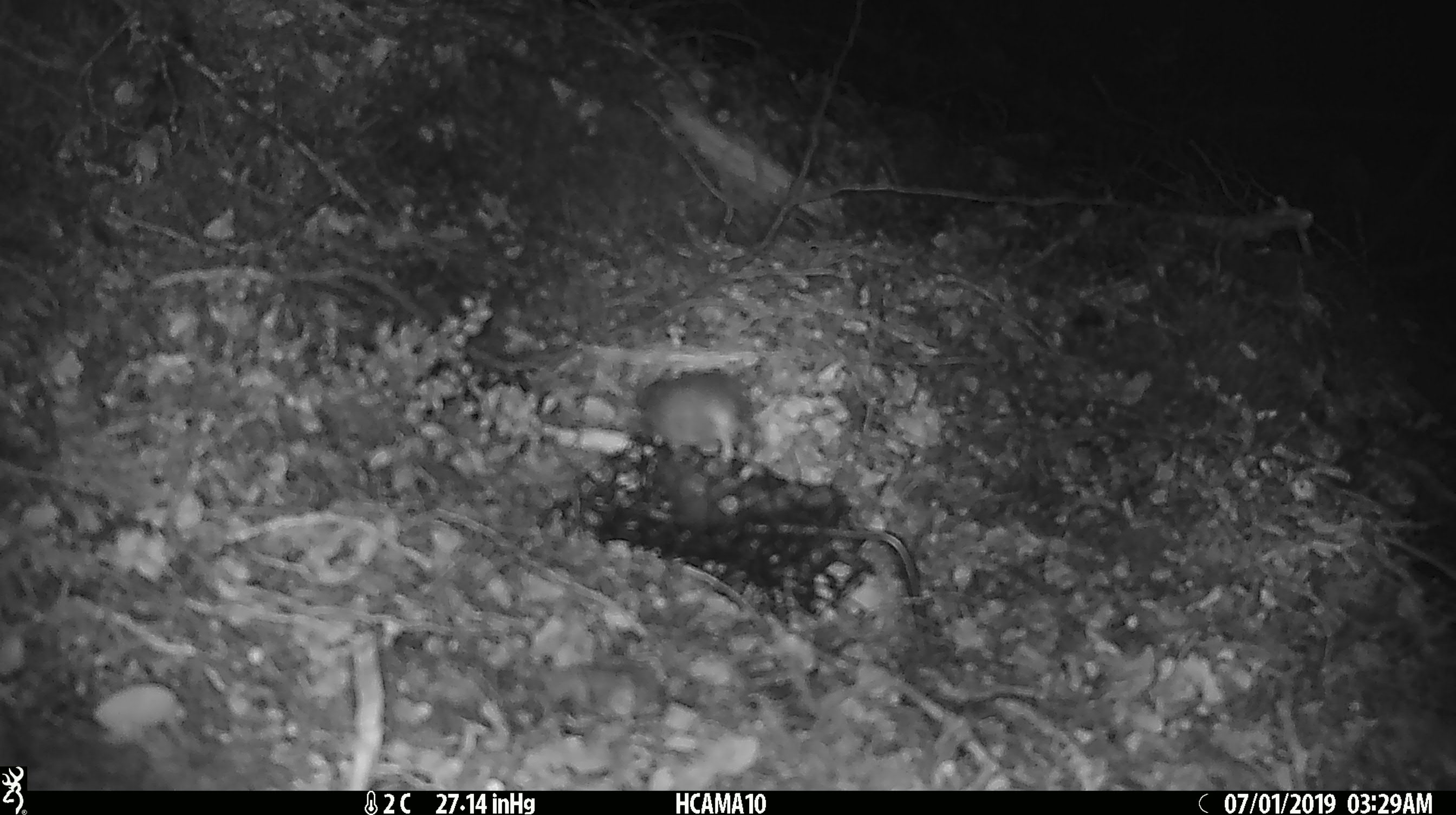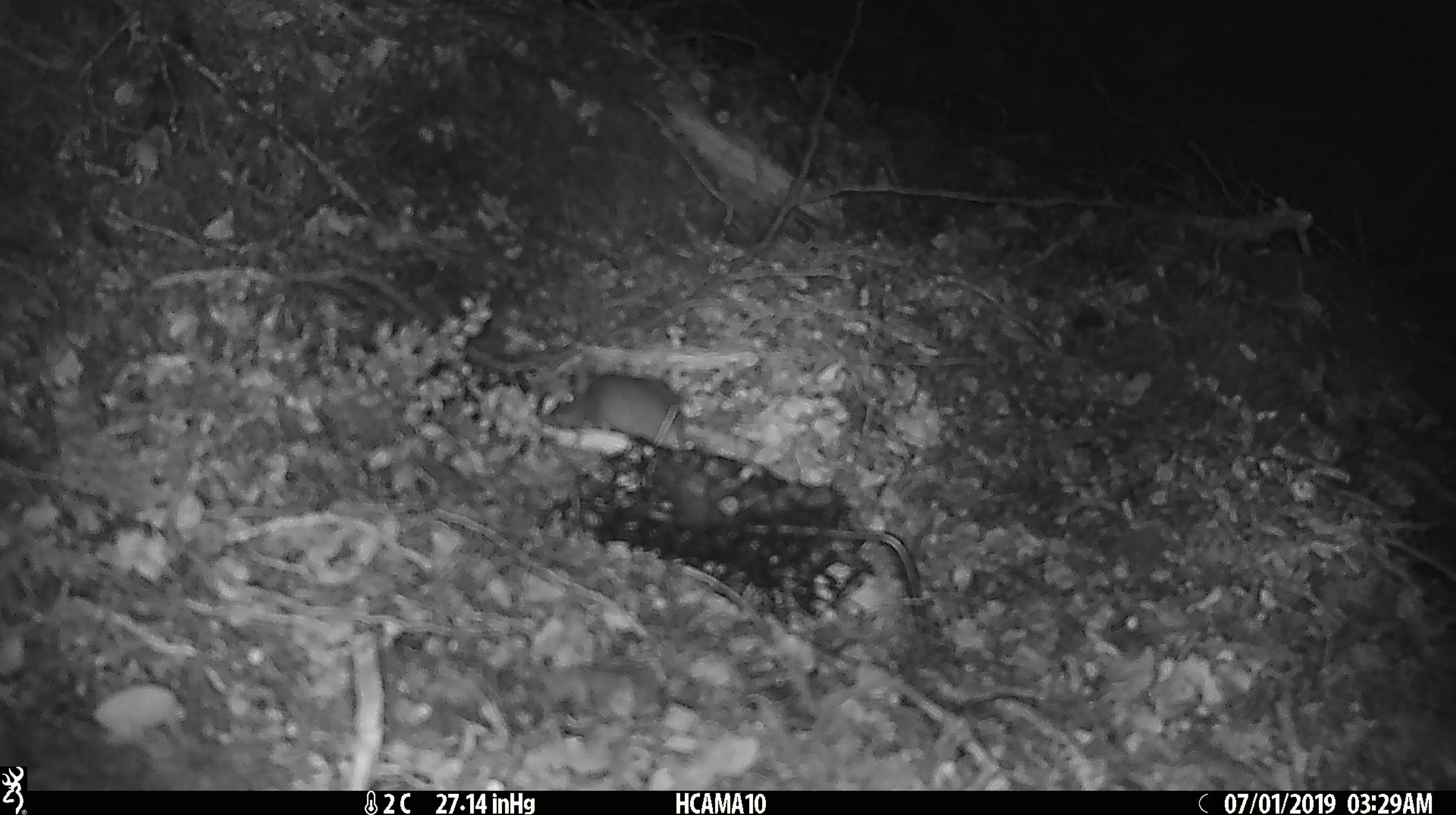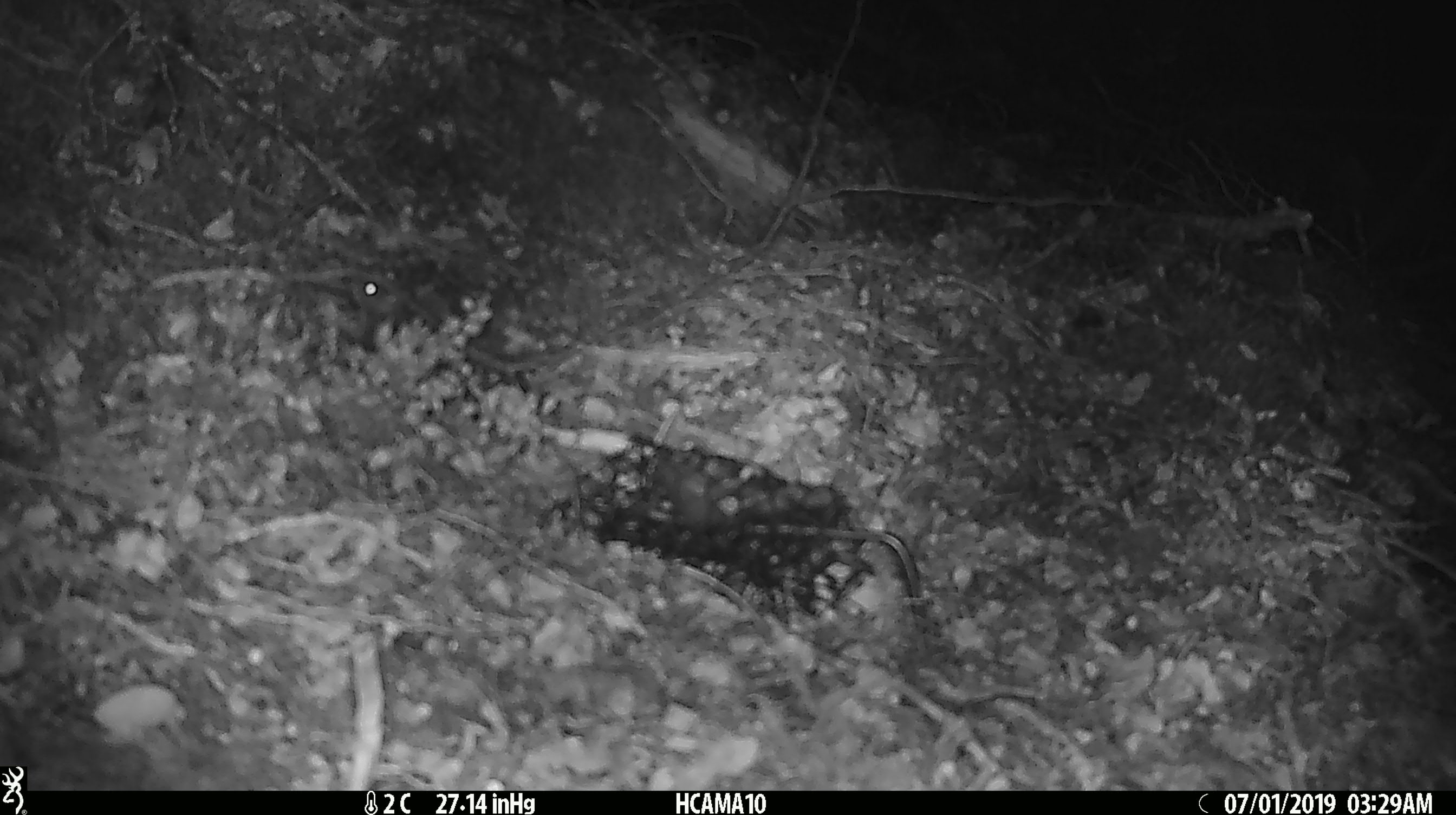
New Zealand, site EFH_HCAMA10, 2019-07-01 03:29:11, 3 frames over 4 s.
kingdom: Animalia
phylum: Chordata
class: Mammalia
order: Rodentia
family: Muridae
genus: Mus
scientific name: Mus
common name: mouse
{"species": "mouse (Mus)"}